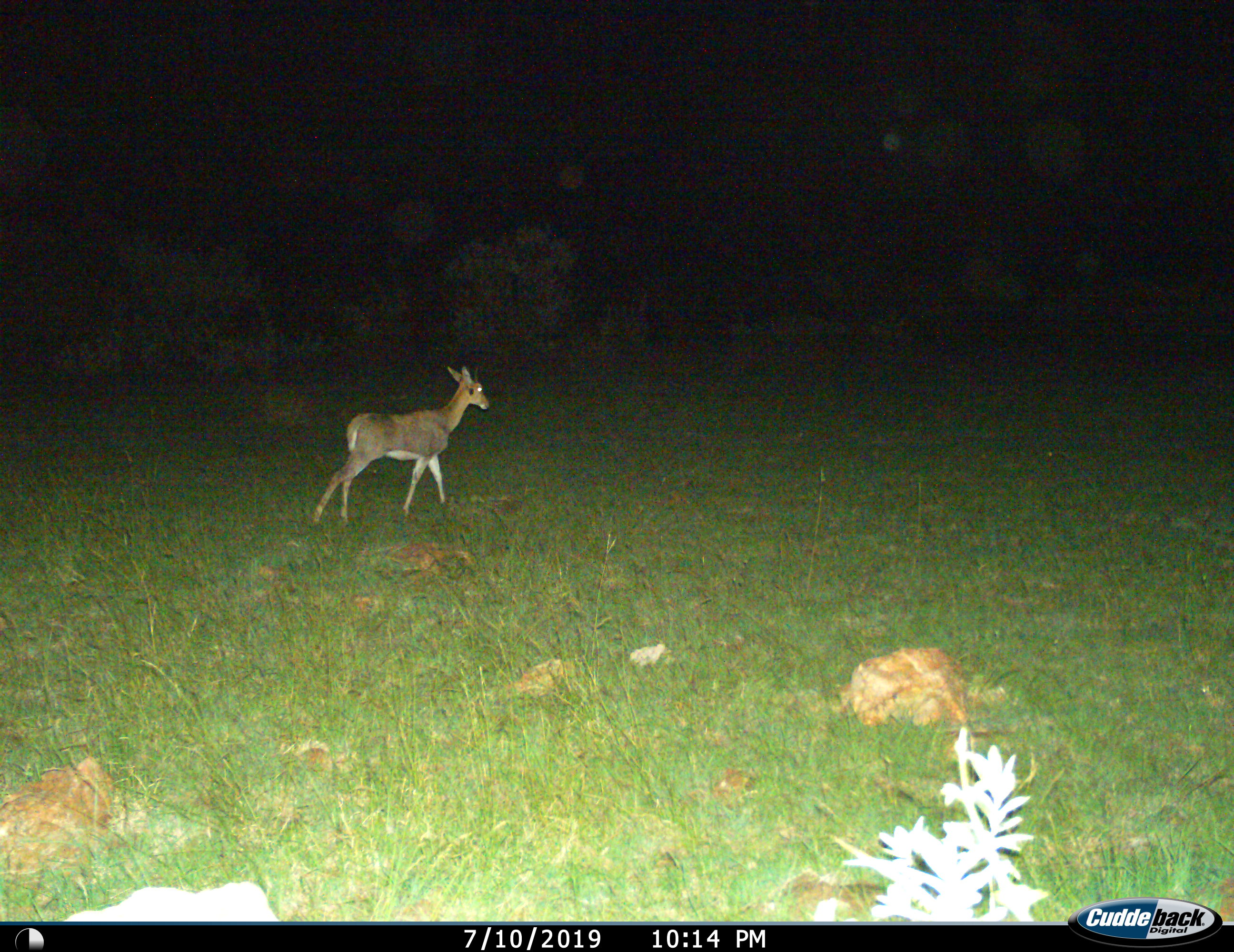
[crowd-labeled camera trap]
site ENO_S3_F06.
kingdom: Animalia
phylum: Chordata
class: Mammalia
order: Artiodactyla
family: Bovidae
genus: Redunca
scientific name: Redunca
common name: reedbuck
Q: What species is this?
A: Reedbuck (Redunca).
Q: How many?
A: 1.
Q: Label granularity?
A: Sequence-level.